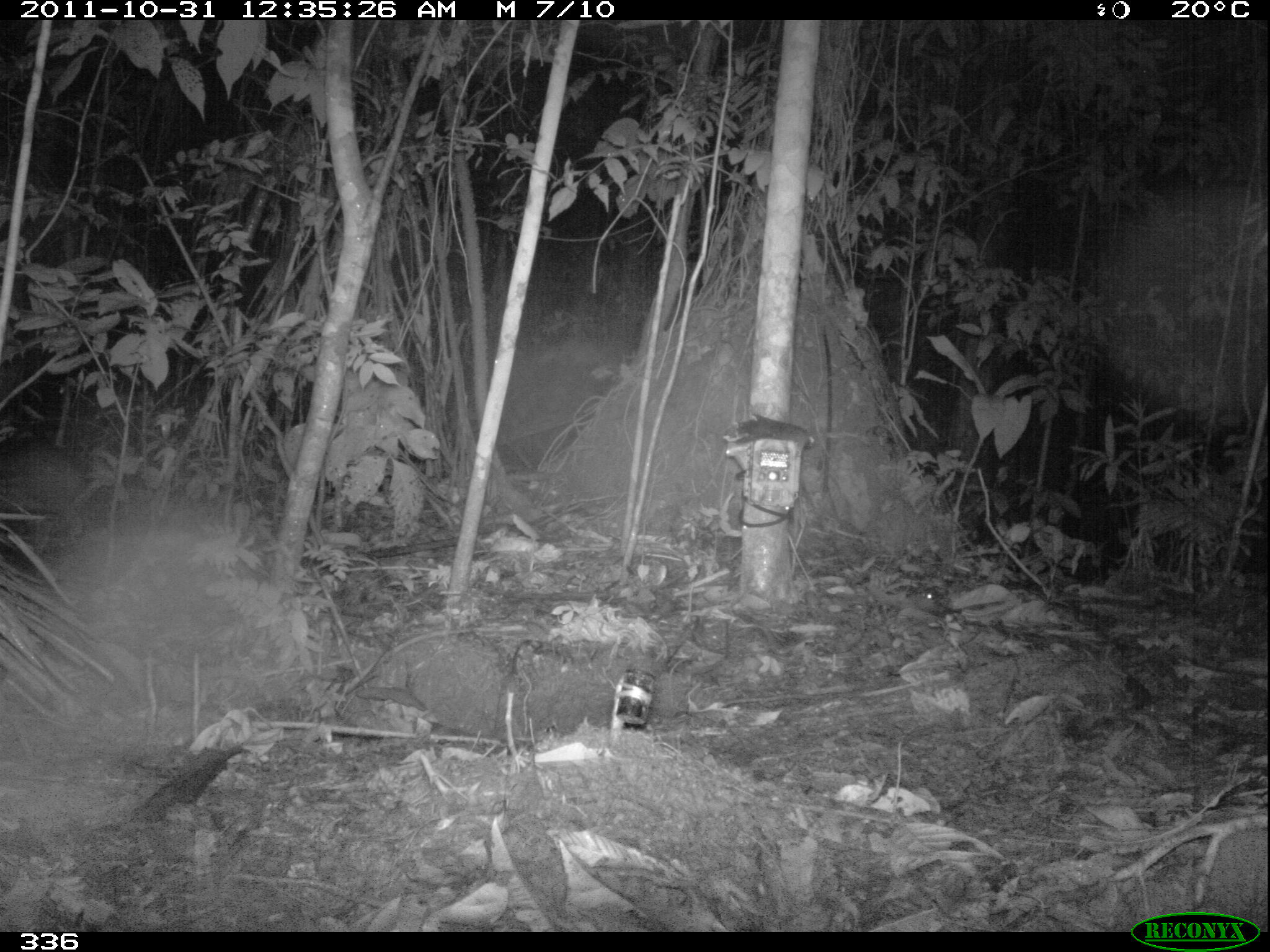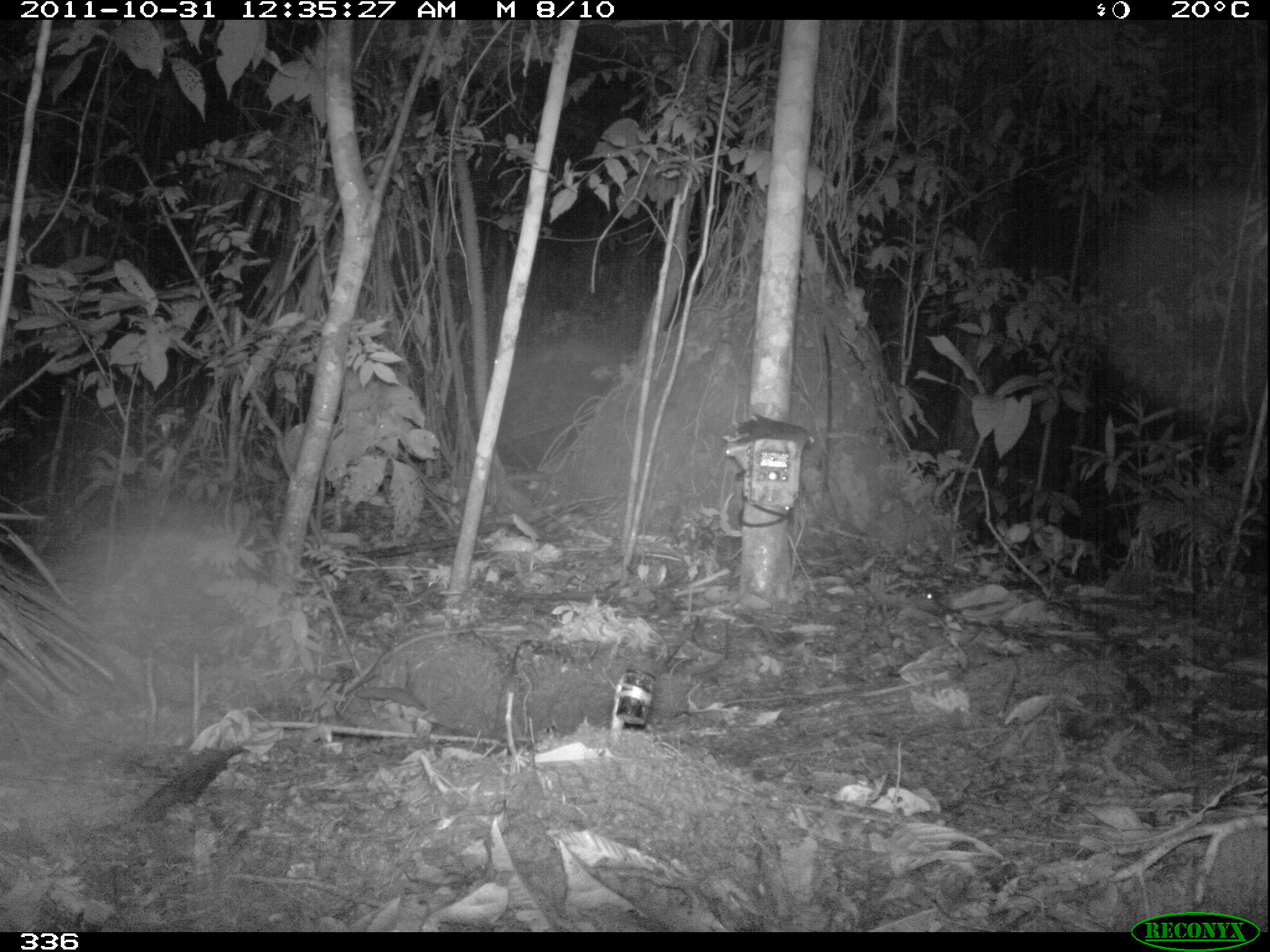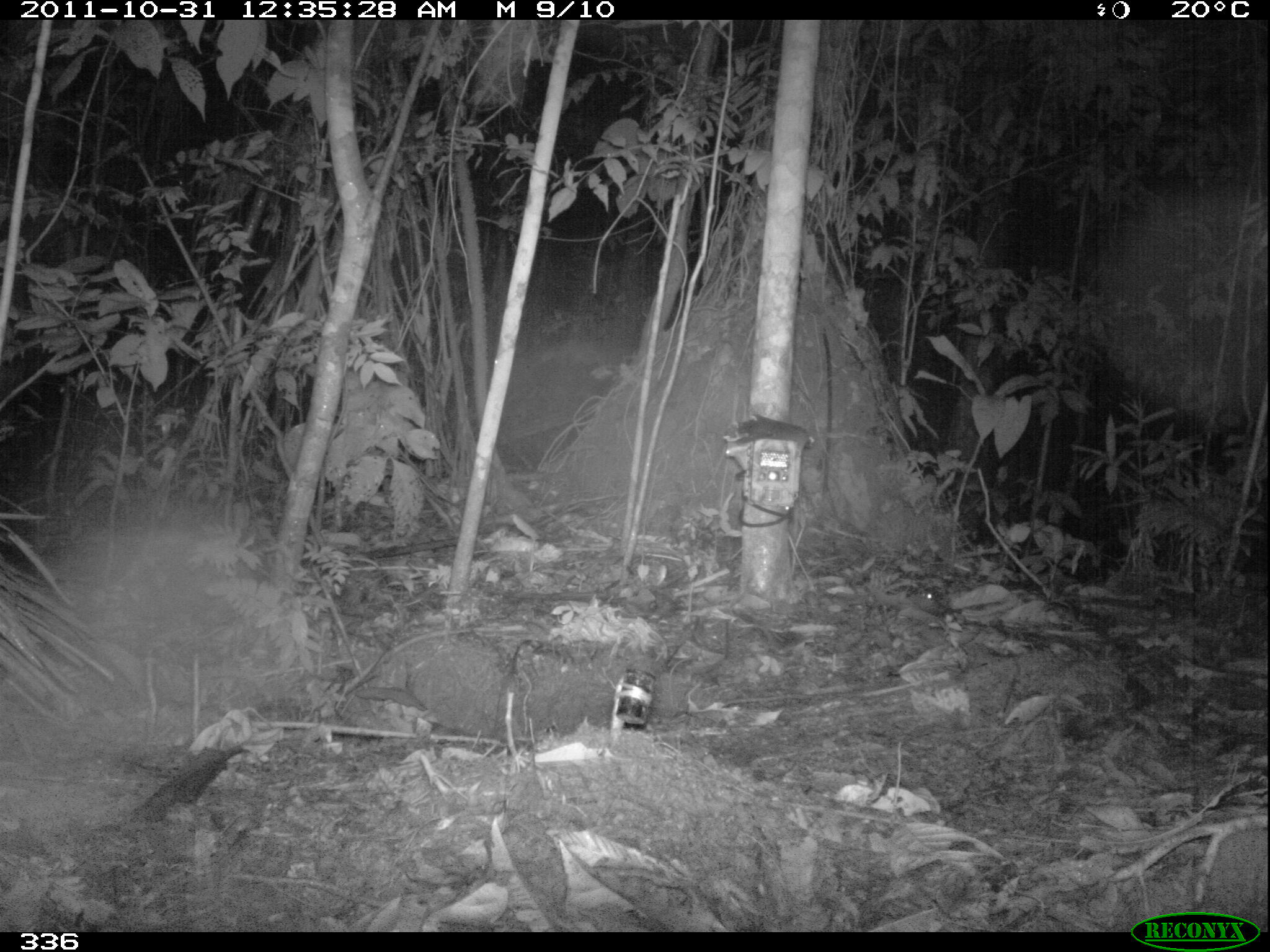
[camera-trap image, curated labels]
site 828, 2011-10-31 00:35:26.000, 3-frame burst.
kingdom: Animalia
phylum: Chordata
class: Mammalia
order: Rodentia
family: Cuniculidae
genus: Cuniculus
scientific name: Cuniculus paca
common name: spotted paca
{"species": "Cuniculus paca (spotted paca)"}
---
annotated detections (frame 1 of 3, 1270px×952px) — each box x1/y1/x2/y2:
cuniculus paca: 2/439/96/536